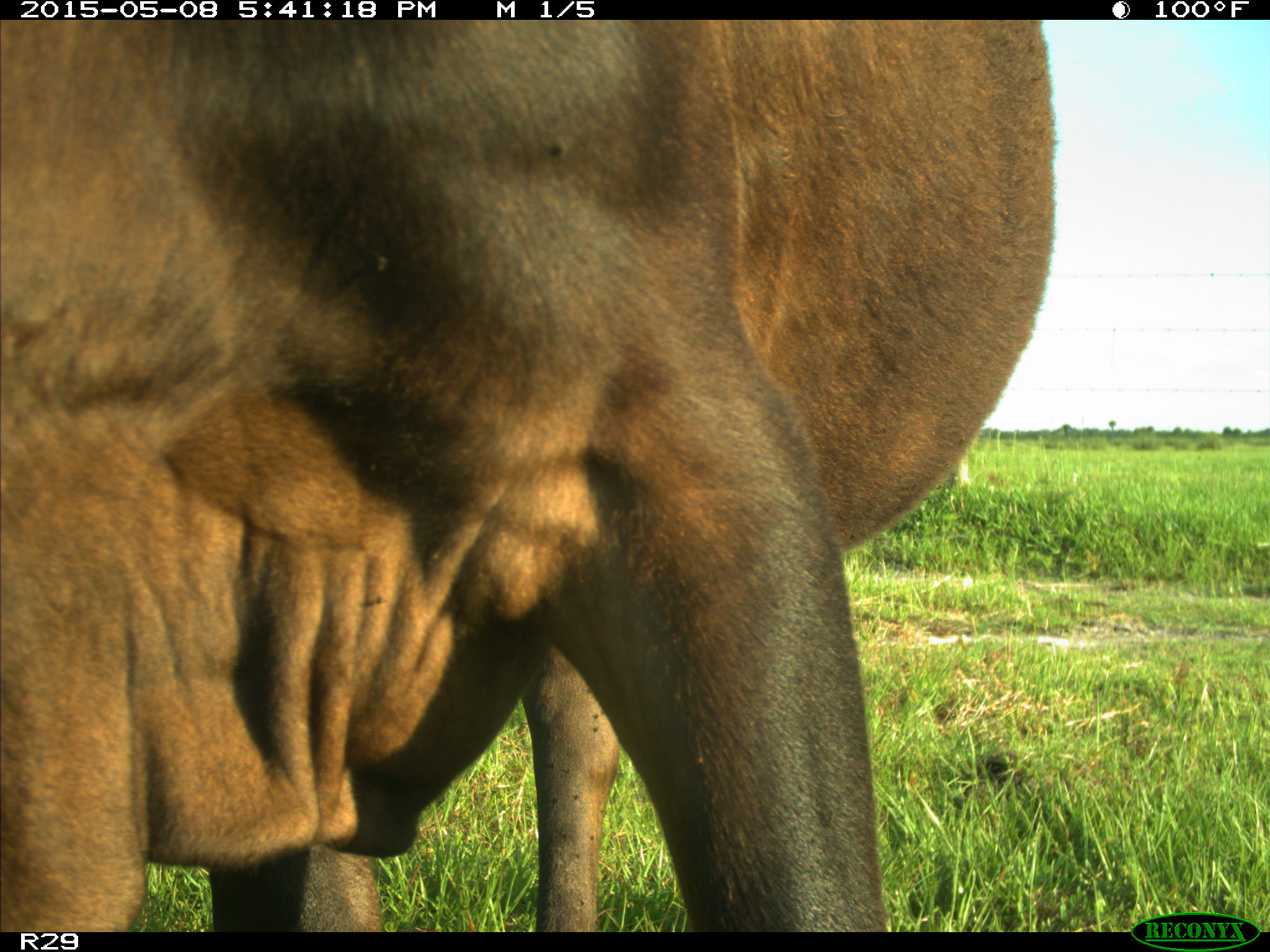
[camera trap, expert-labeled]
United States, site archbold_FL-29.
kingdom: Animalia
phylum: Chordata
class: Mammalia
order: Artiodactyla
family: Bovidae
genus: Bos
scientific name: Bos taurus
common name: domestic cow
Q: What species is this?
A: Bos taurus (domestic cow).